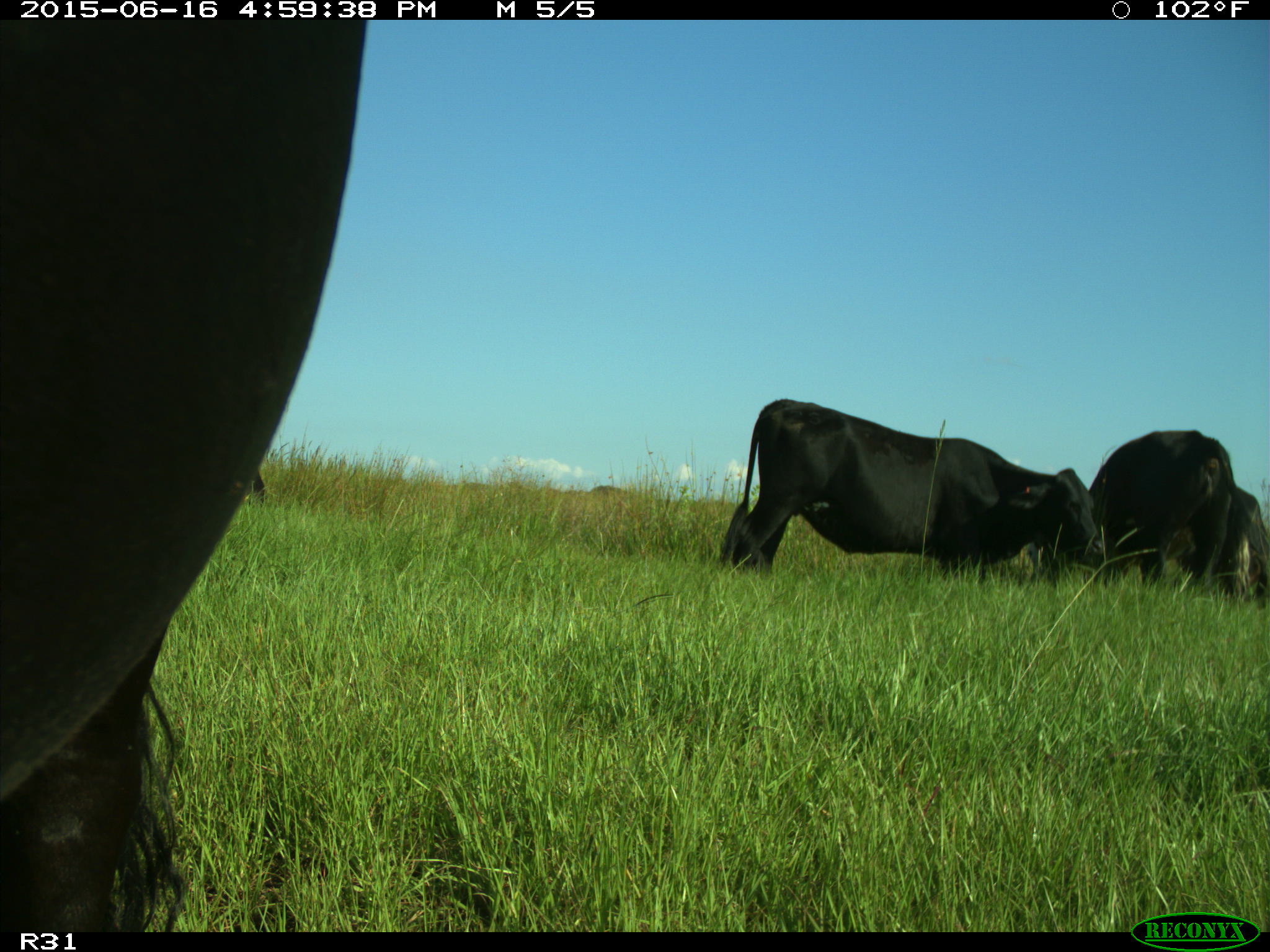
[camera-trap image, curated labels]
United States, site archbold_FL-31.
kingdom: Animalia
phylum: Chordata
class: Mammalia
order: Artiodactyla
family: Bovidae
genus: Bos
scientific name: Bos taurus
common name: domestic cow